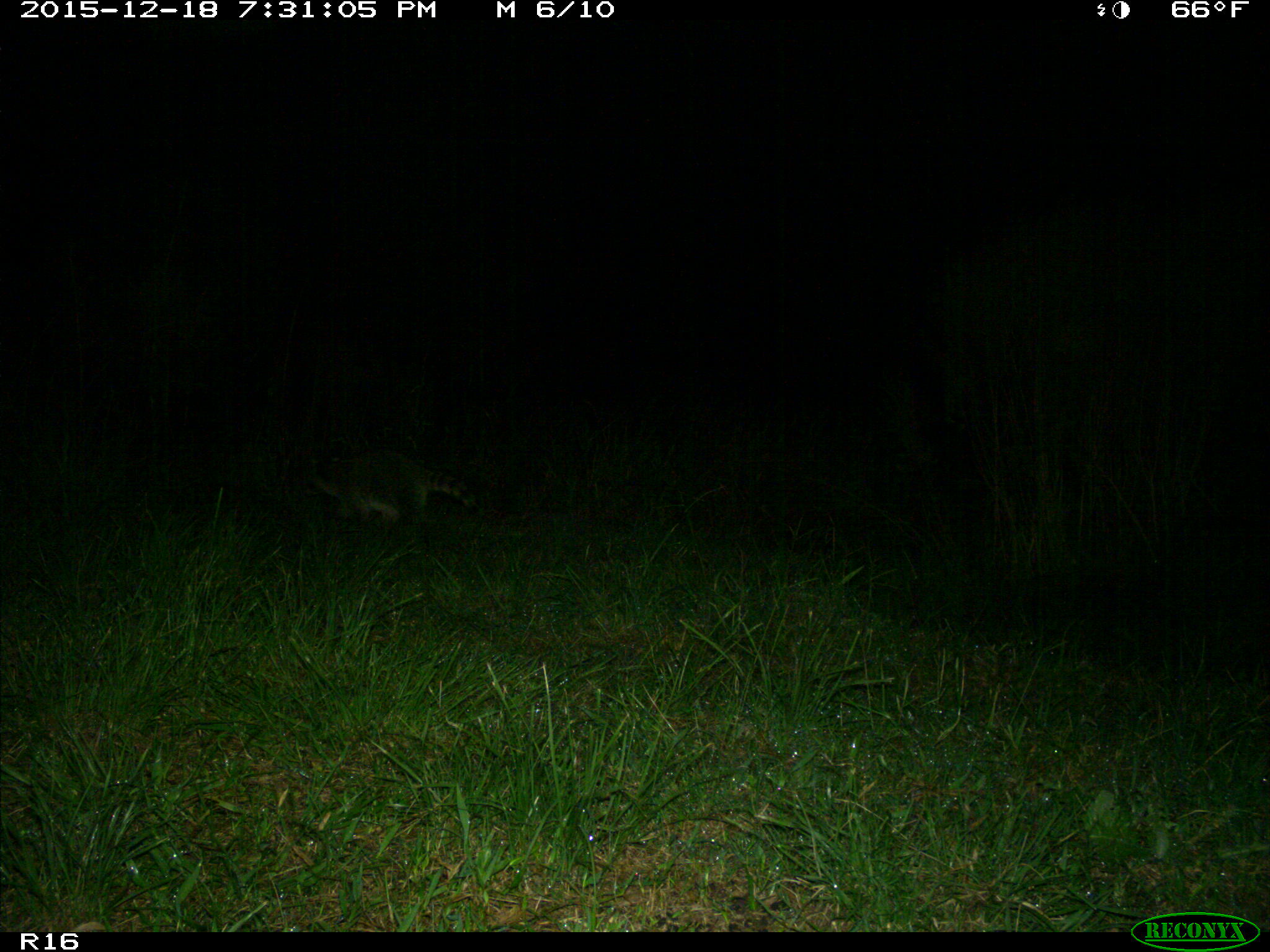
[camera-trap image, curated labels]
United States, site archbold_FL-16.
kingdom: Animalia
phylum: Chordata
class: Mammalia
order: Carnivora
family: Procyonidae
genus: Procyon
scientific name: Procyon lotor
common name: common raccoon